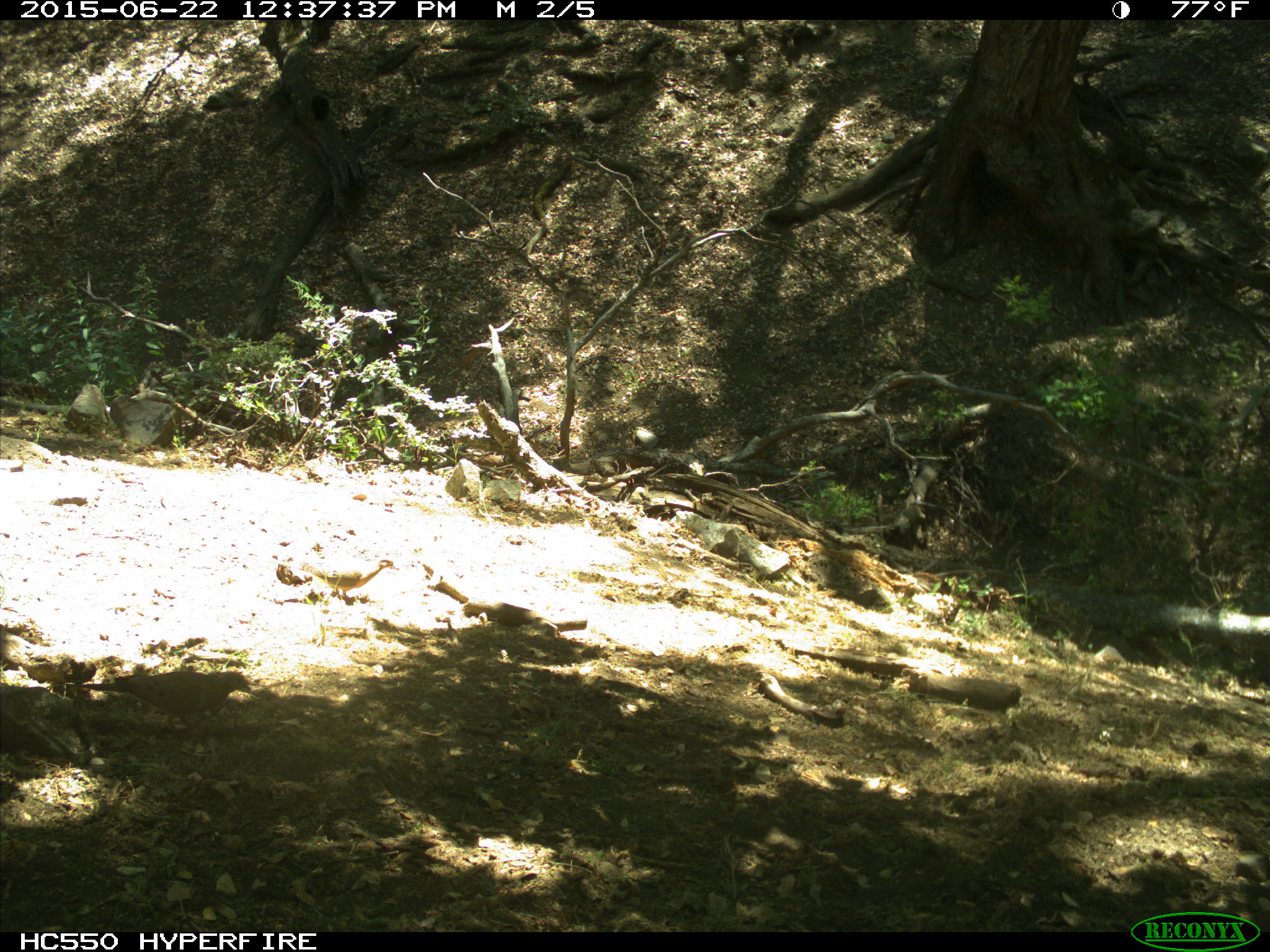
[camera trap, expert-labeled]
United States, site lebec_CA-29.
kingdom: Animalia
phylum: Chordata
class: Aves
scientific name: Aves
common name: birds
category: unidentified bird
Unidentified bird (birds) (Aves).